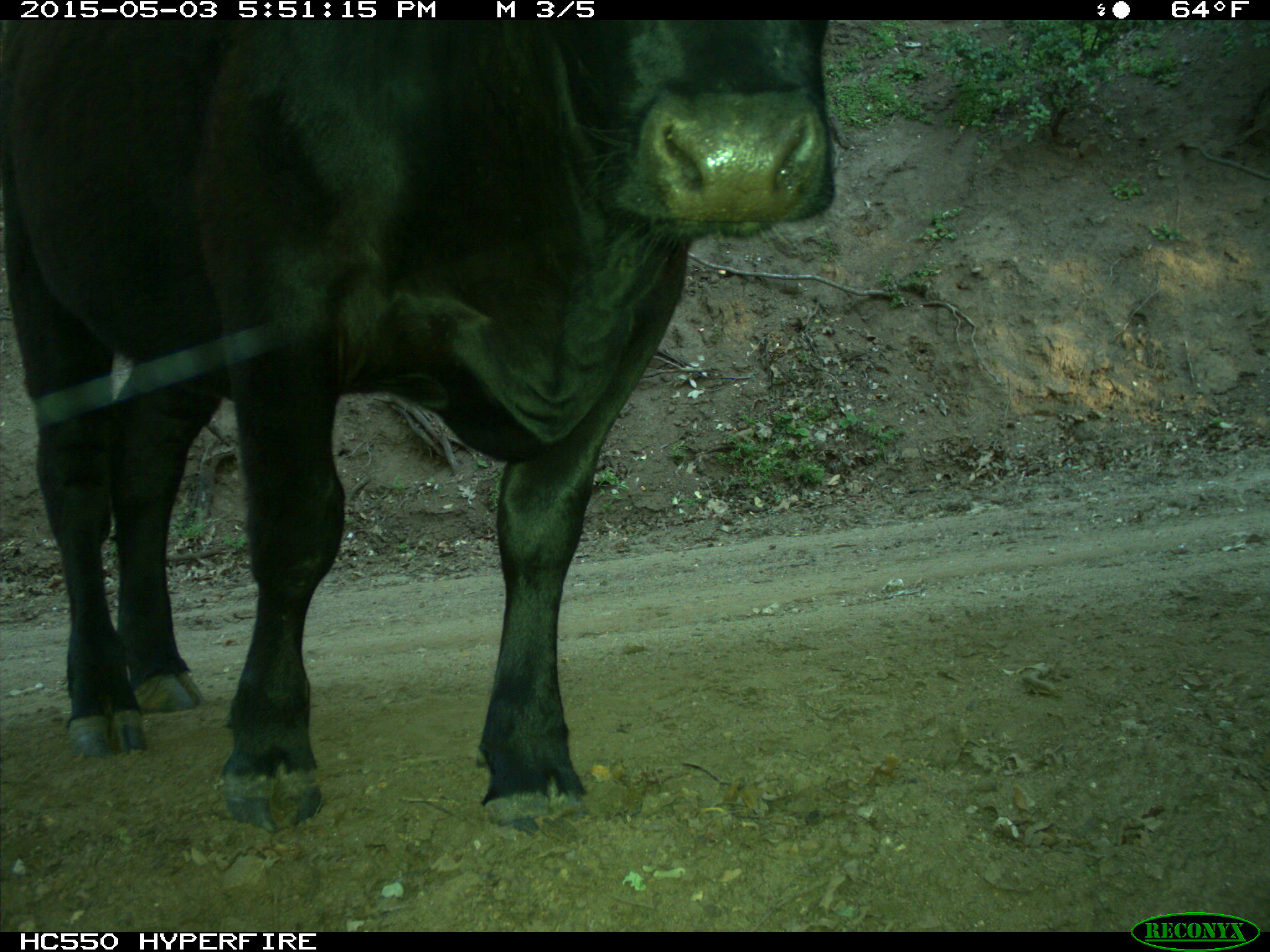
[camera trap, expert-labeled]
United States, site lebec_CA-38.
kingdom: Animalia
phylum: Chordata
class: Mammalia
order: Artiodactyla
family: Bovidae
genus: Bos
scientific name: Bos taurus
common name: domestic cow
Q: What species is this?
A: Bos taurus (domestic cow).